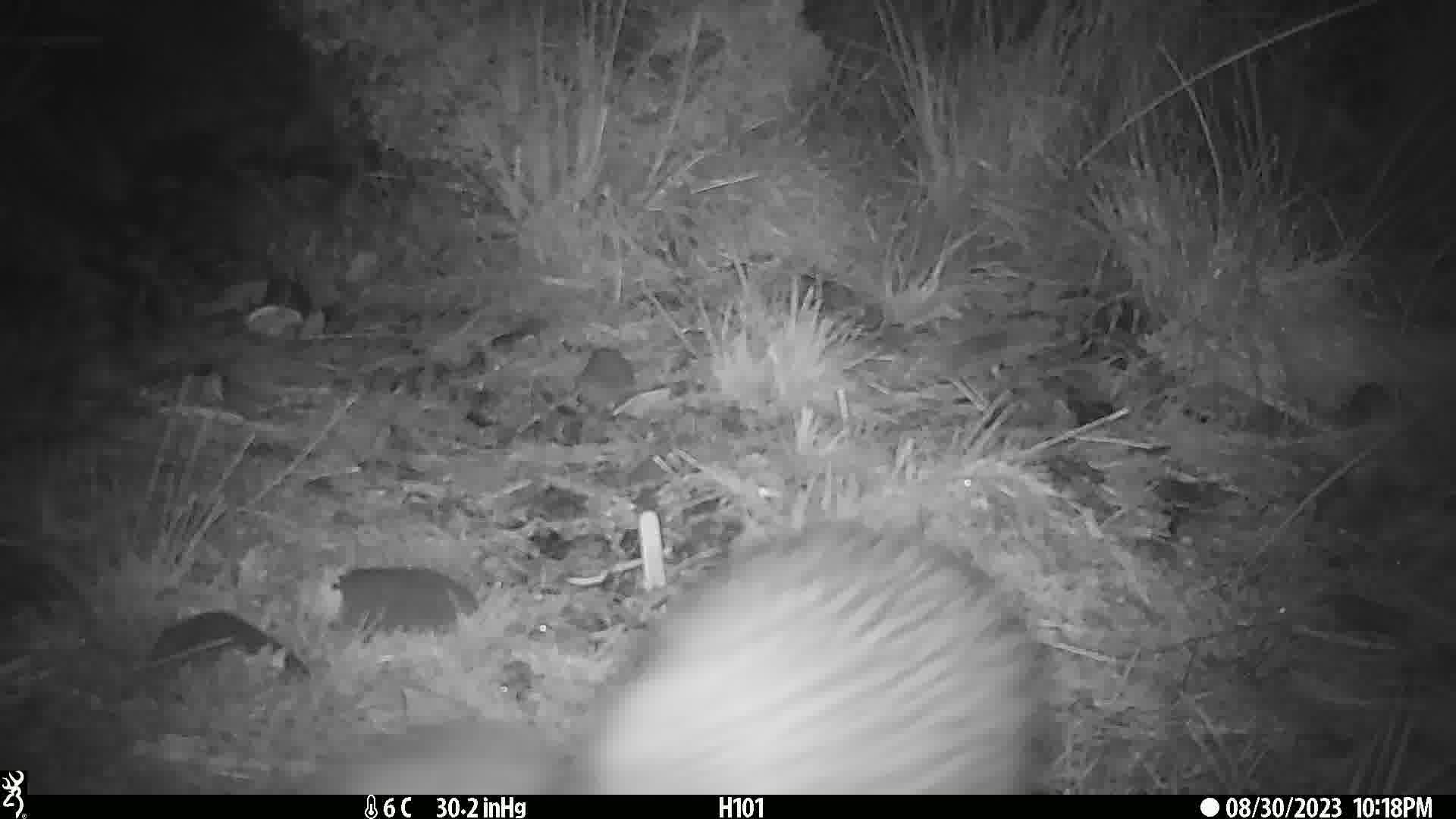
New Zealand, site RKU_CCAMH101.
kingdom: Animalia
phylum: Chordata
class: Aves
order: Apterygiformes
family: Apterygidae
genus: Apteryx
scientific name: Apteryx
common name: kiwi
Kiwi (Apteryx).